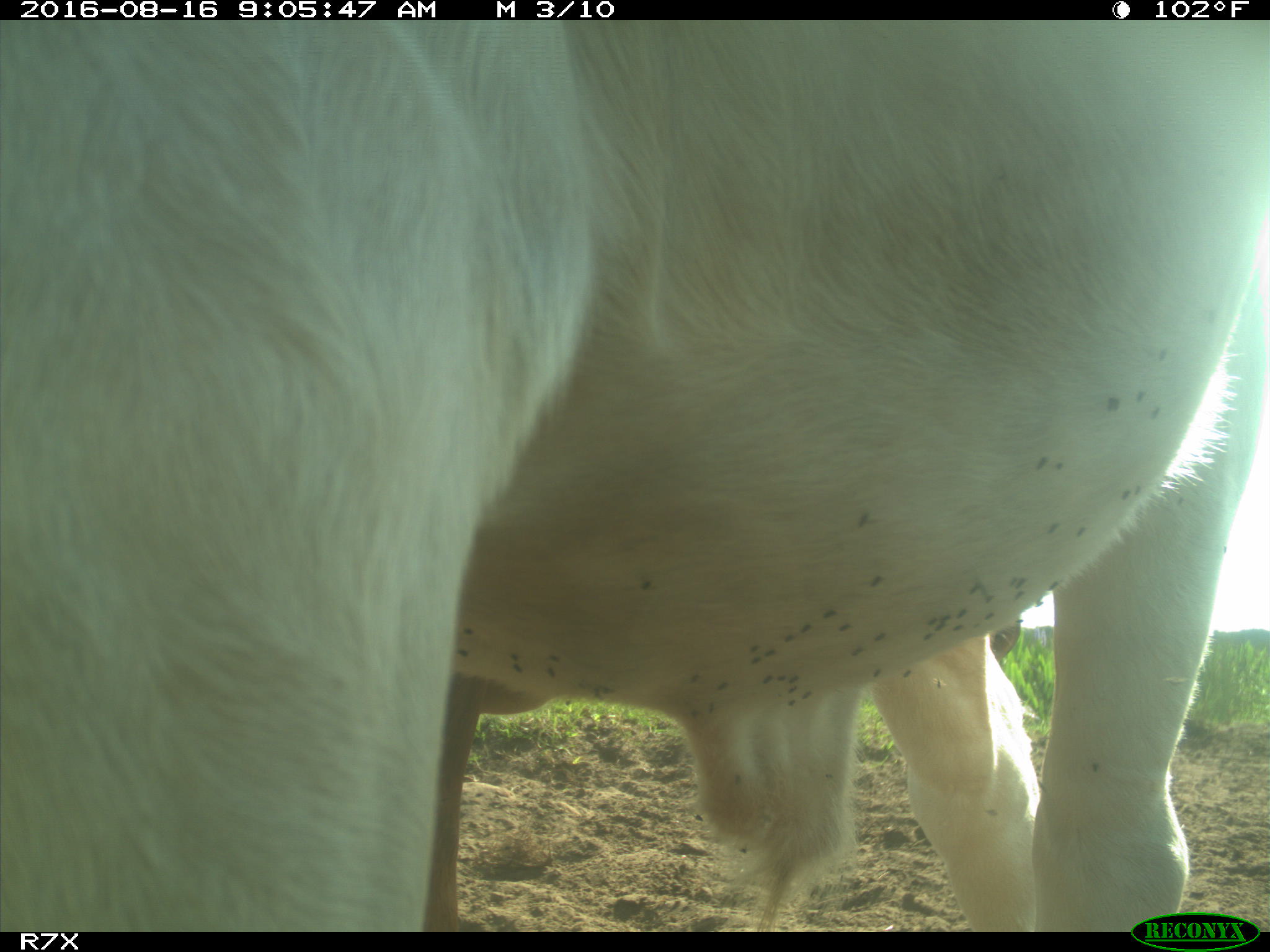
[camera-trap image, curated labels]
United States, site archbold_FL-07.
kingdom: Animalia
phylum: Chordata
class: Mammalia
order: Artiodactyla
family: Bovidae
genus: Bos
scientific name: Bos taurus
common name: domestic cow